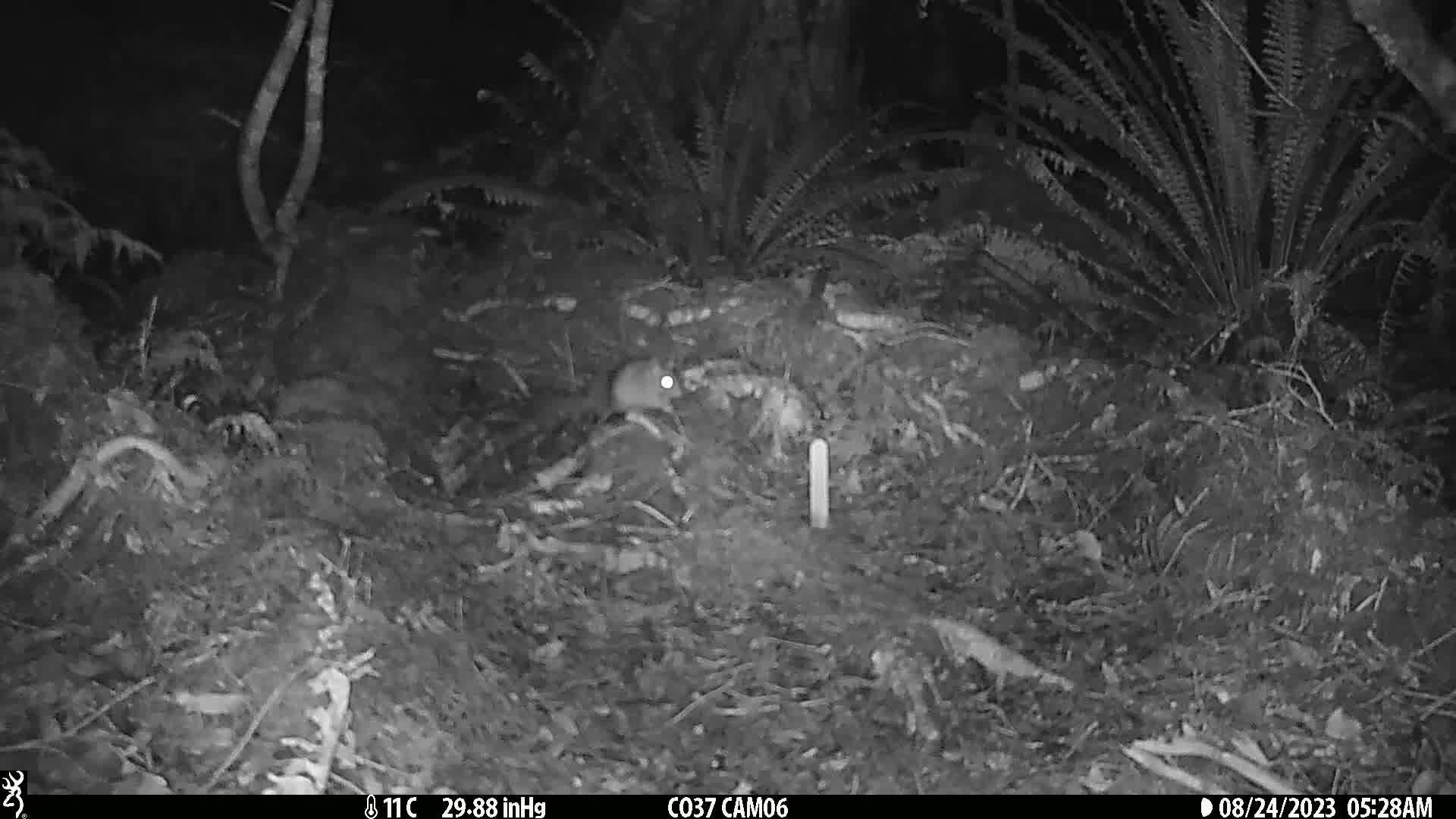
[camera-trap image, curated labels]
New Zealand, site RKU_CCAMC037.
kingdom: Animalia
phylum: Chordata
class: Mammalia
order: Rodentia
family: Muridae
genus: Rattus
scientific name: Rattus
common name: rat